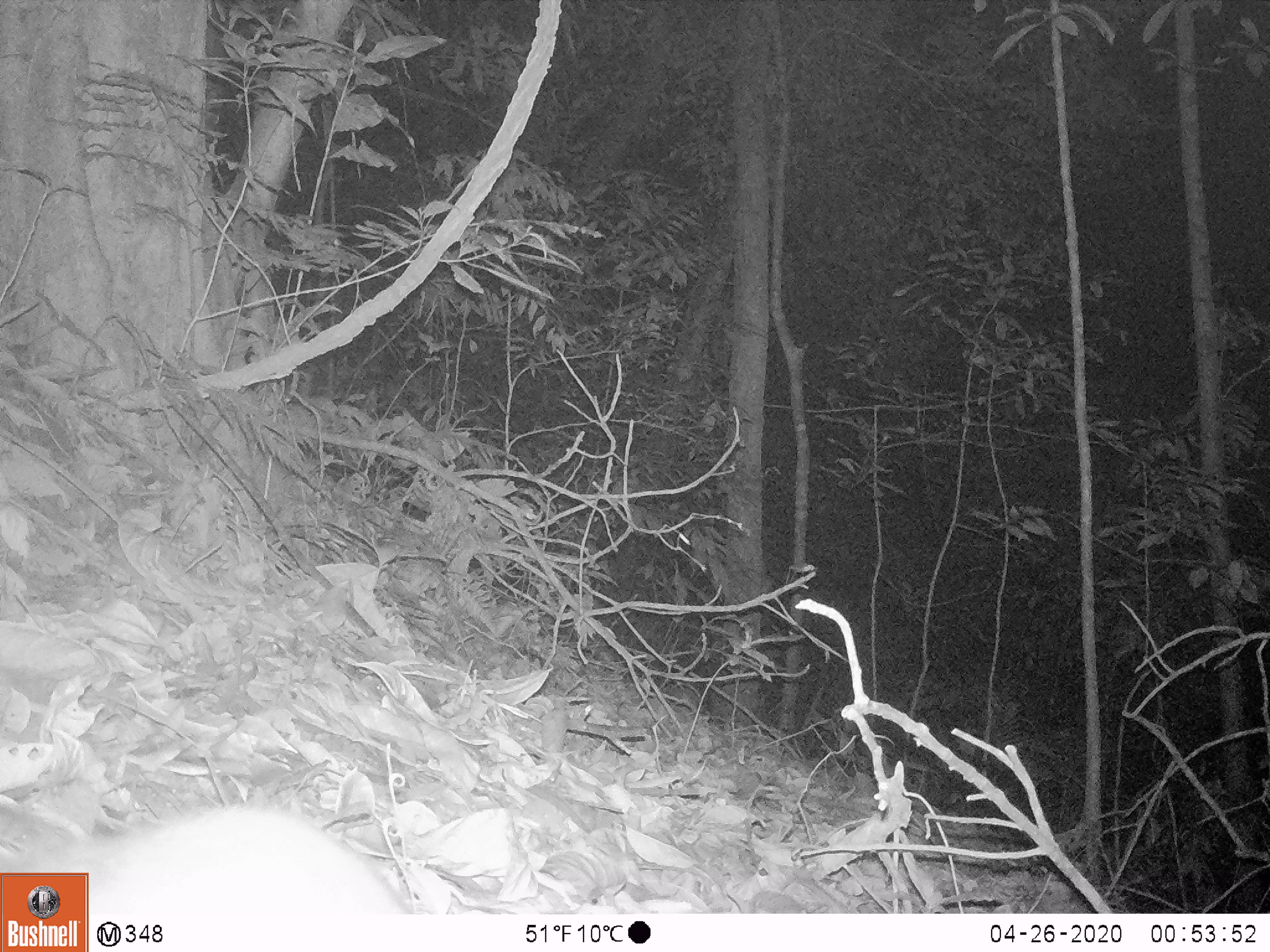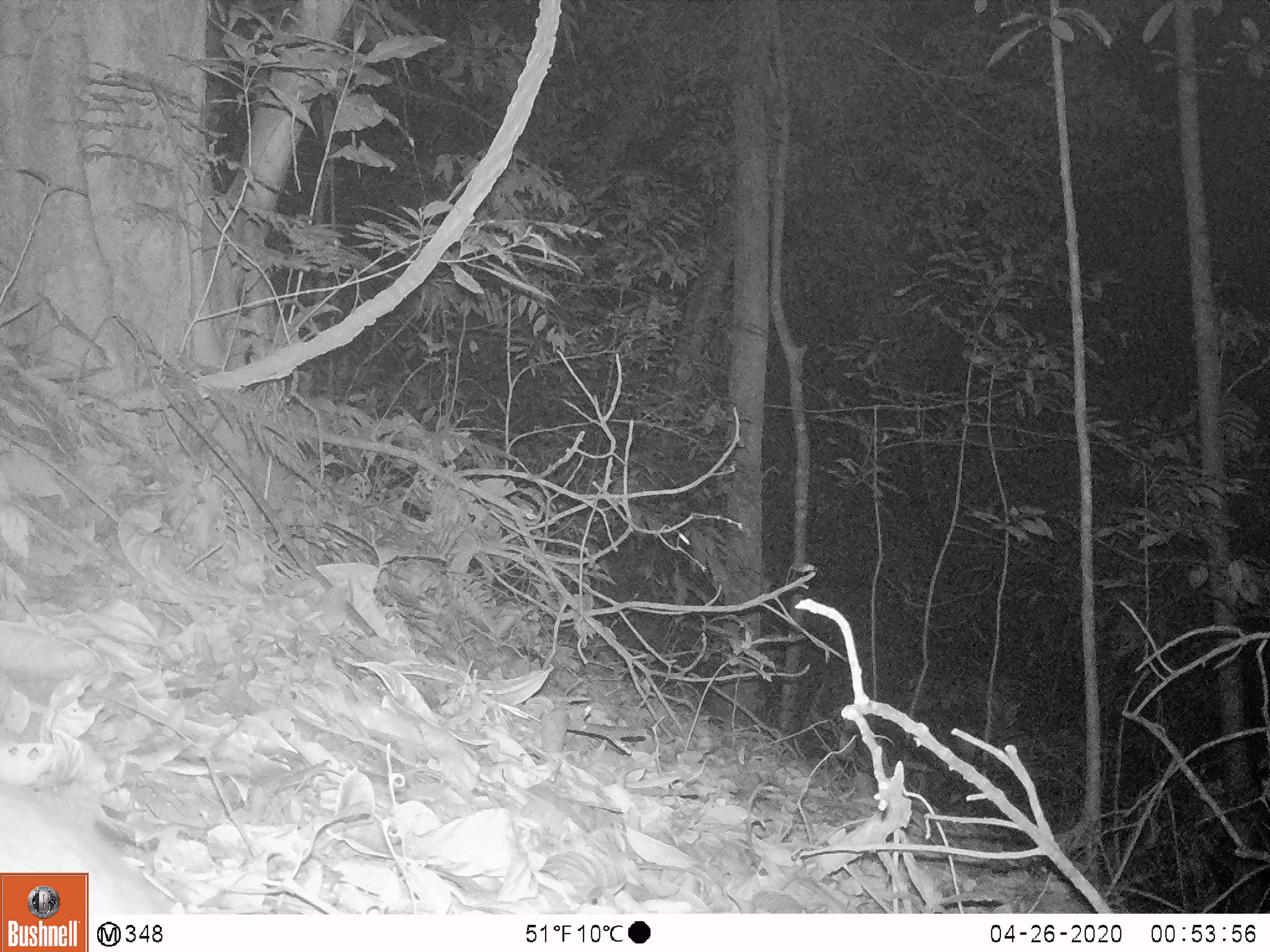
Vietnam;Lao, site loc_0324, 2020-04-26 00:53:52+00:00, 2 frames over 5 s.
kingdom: Animalia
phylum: Chordata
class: Mammalia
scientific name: Mammalia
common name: mammal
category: unidentified small mammal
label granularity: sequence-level